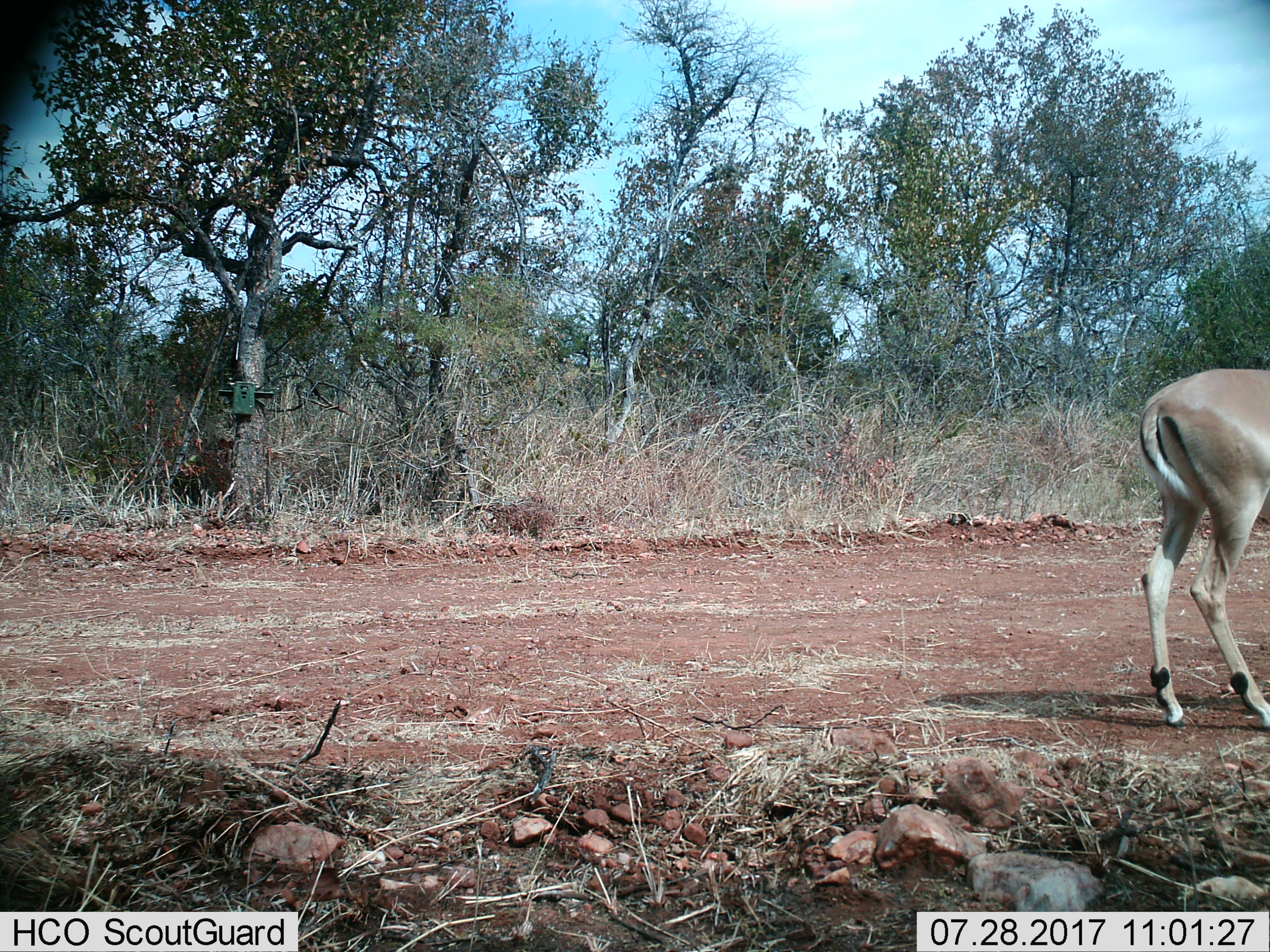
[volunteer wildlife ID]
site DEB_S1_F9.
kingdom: Animalia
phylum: Chordata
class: Mammalia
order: Artiodactyla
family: Bovidae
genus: Aepyceros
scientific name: Aepyceros melampus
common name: impala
Impala (Aepyceros melampus), count 1. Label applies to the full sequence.